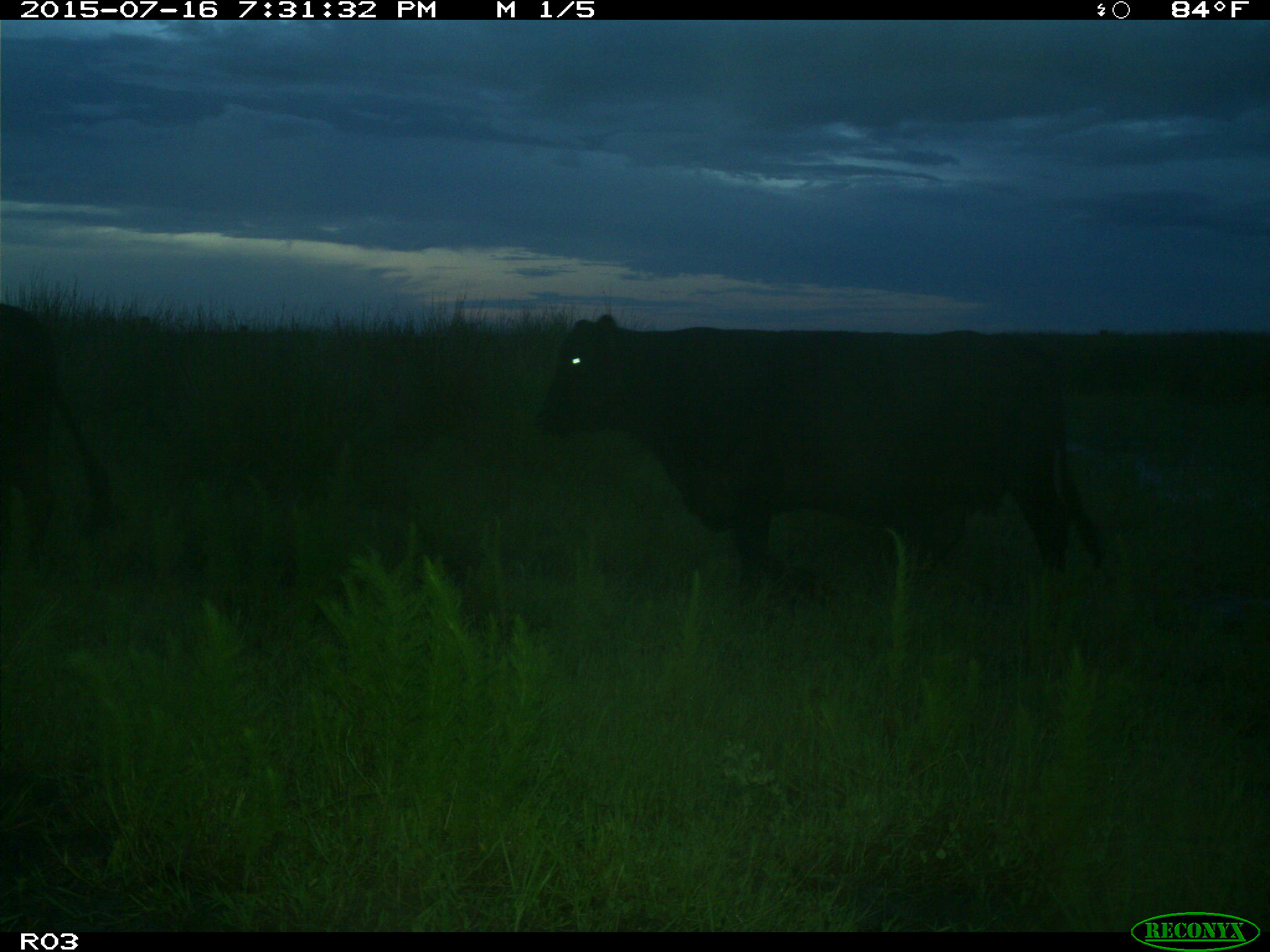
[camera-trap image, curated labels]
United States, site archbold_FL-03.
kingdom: Animalia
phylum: Chordata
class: Mammalia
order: Artiodactyla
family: Bovidae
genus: Bos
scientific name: Bos taurus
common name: domestic cow